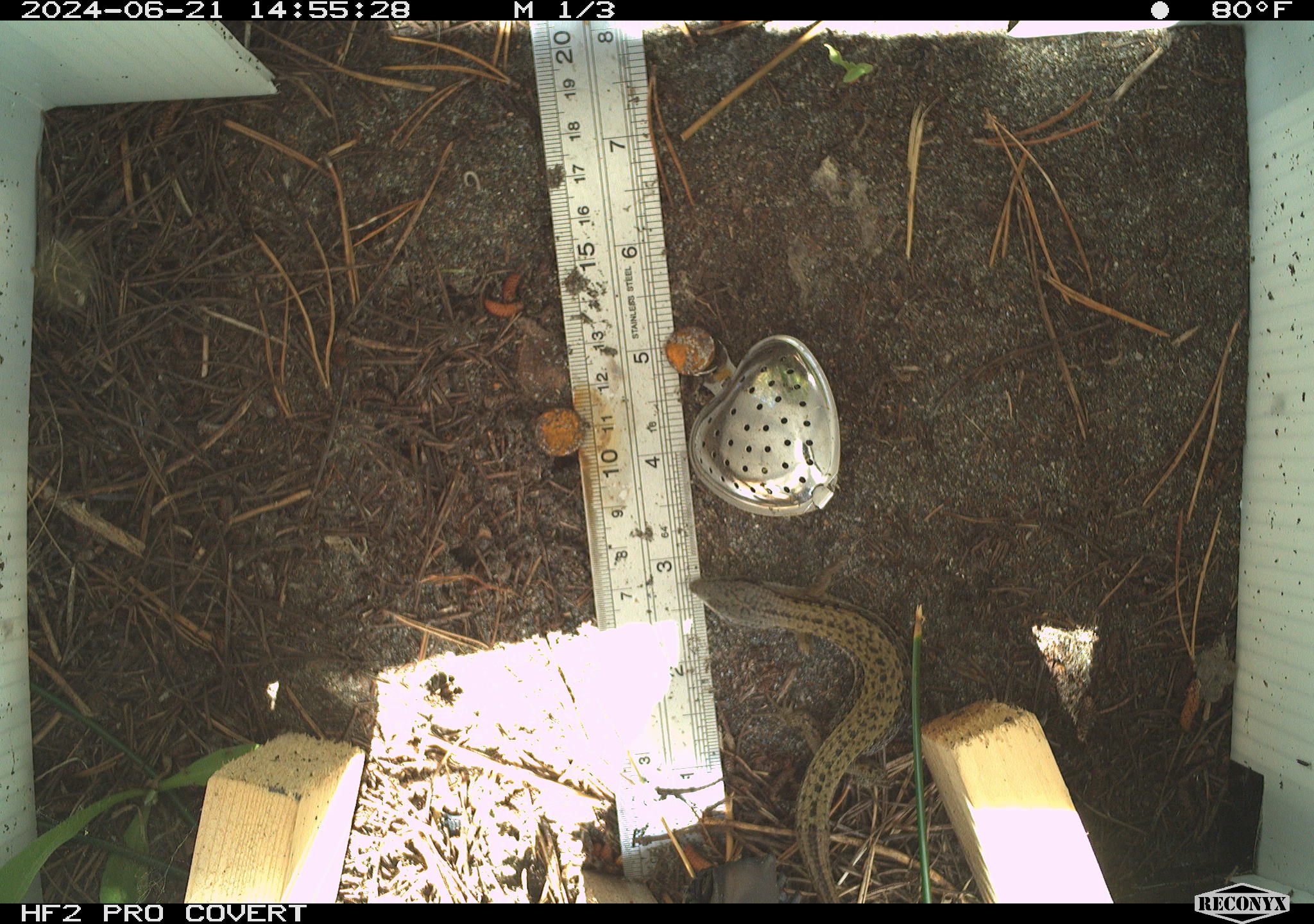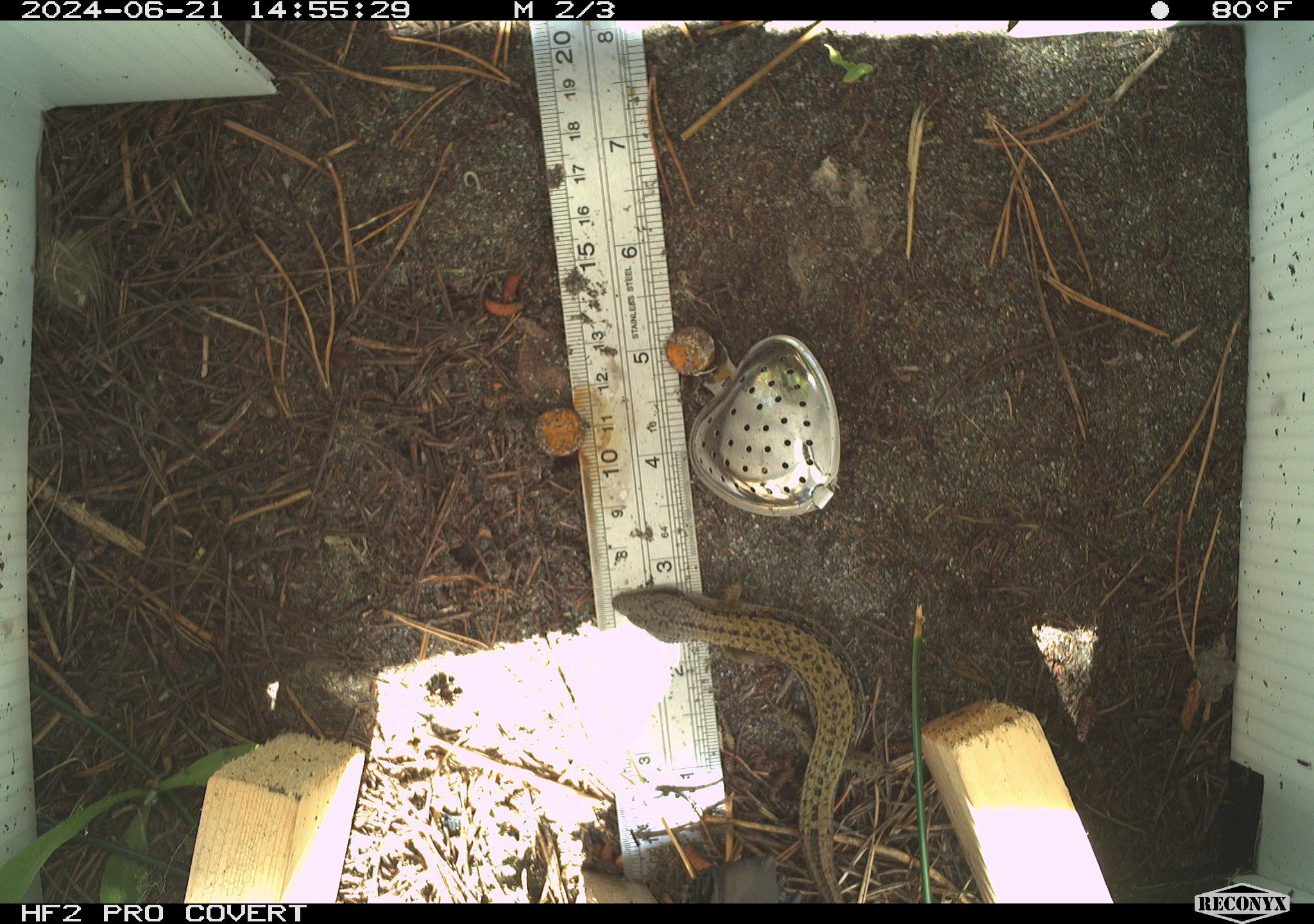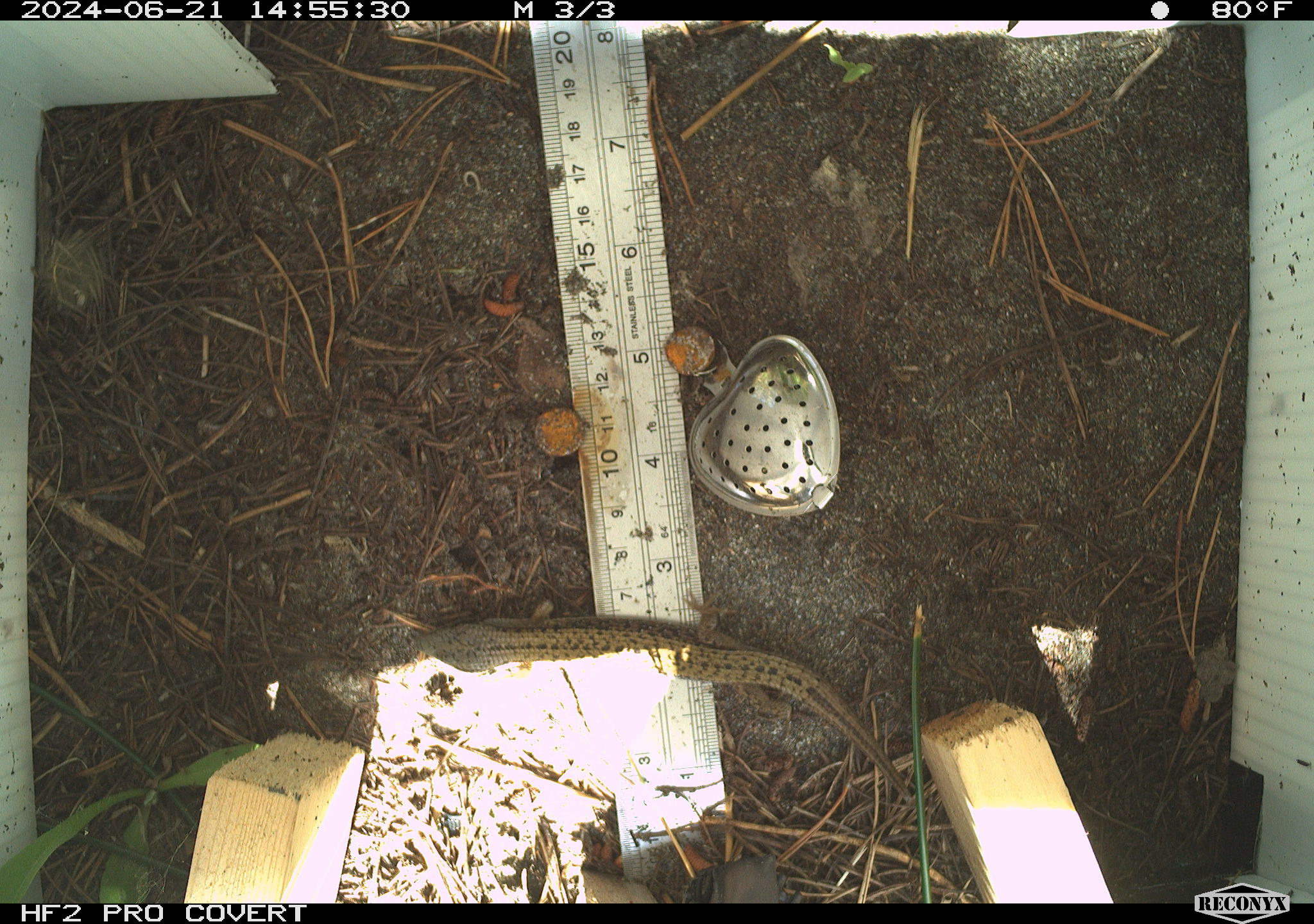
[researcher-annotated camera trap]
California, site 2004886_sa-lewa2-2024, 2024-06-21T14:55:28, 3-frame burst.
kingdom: Animalia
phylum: Chordata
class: Reptilia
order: Squamata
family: Anguidae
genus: Elgaria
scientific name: Elgaria coerulea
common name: northern alligator lizard